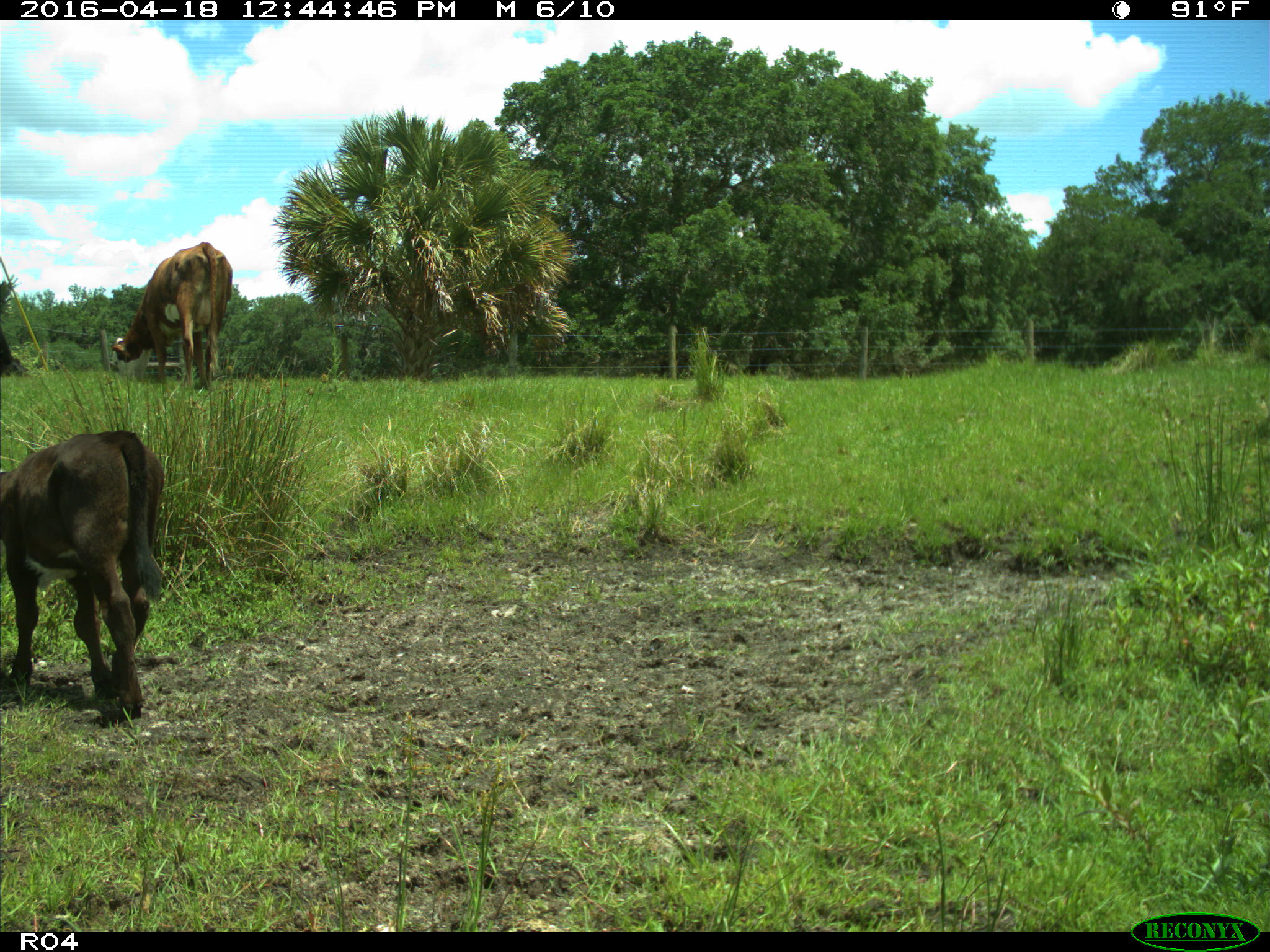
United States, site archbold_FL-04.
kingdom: Animalia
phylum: Chordata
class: Mammalia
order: Artiodactyla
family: Bovidae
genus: Bos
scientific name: Bos taurus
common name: domestic cow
Bos taurus (domestic cow).